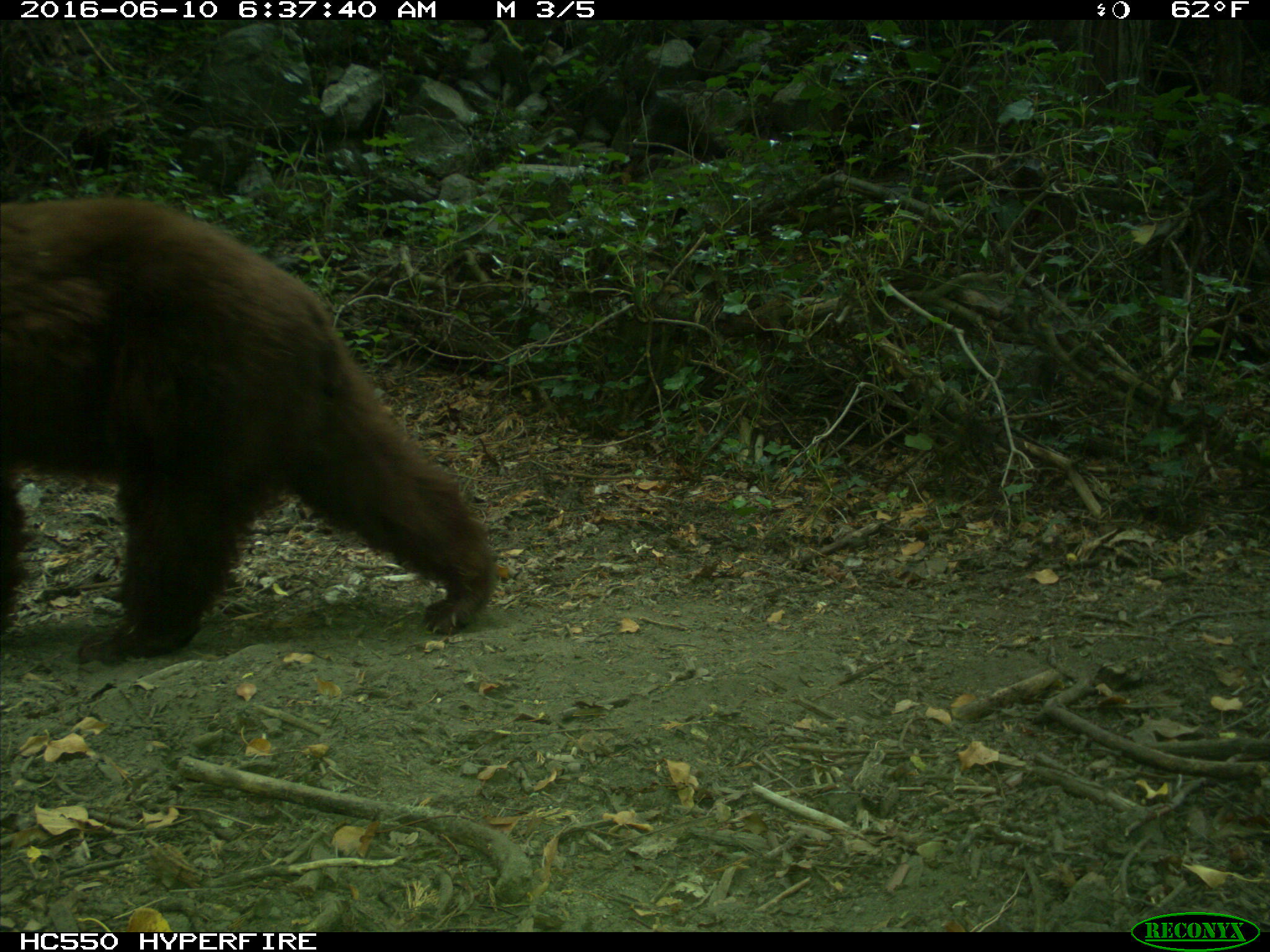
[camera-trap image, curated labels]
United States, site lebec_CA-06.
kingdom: Animalia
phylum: Chordata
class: Mammalia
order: Carnivora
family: Ursidae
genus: Ursus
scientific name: Ursus americanus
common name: american black bear